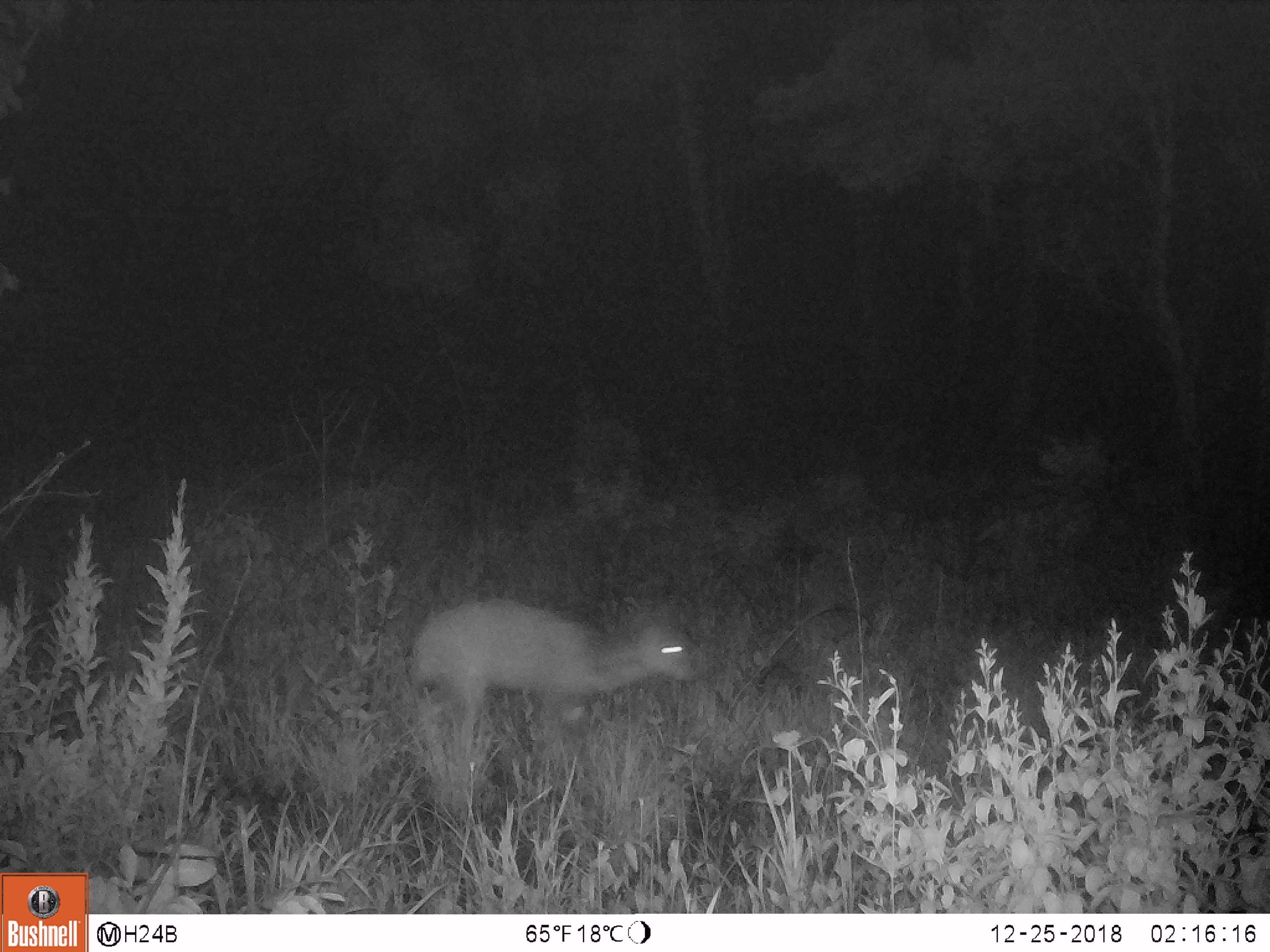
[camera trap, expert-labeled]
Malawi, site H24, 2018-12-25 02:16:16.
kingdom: Animalia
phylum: Chordata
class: Mammalia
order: Artiodactyla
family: Bovidae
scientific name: Antilopinae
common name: small antelope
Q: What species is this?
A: Small antelope (Antilopinae).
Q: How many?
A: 1.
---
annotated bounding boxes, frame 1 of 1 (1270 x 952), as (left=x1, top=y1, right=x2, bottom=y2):
small antelope: (left=401, top=597, right=696, bottom=739)